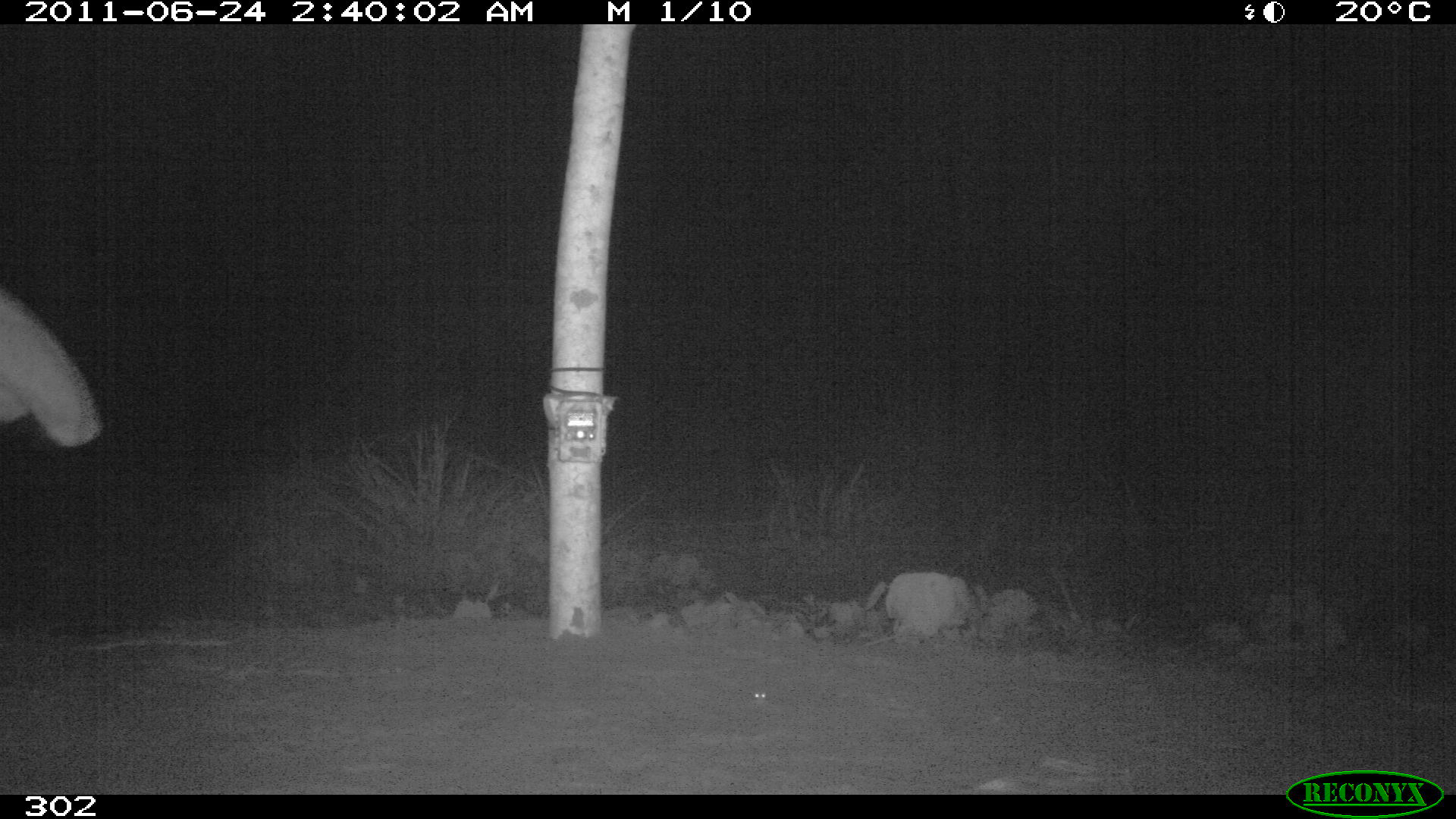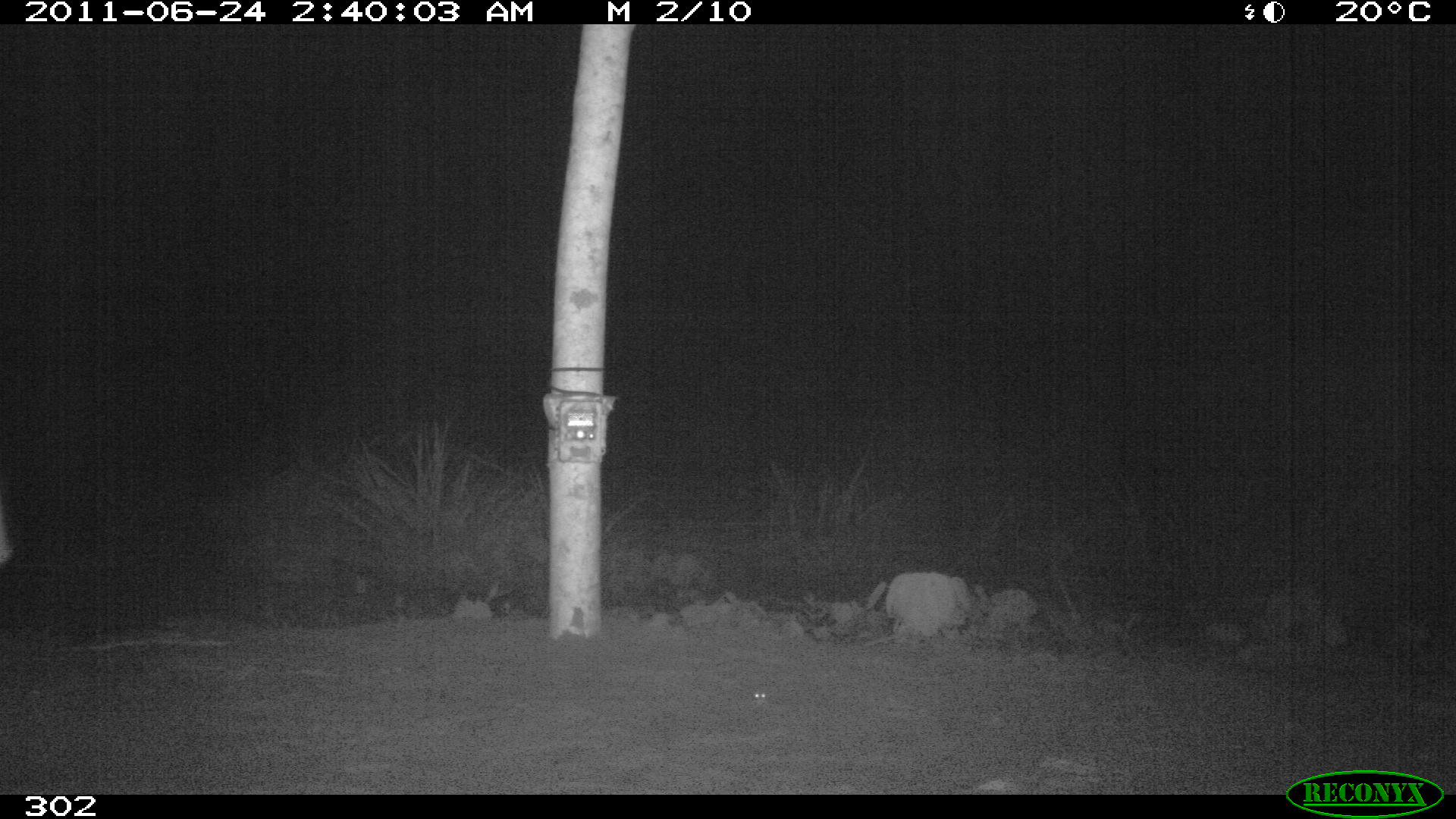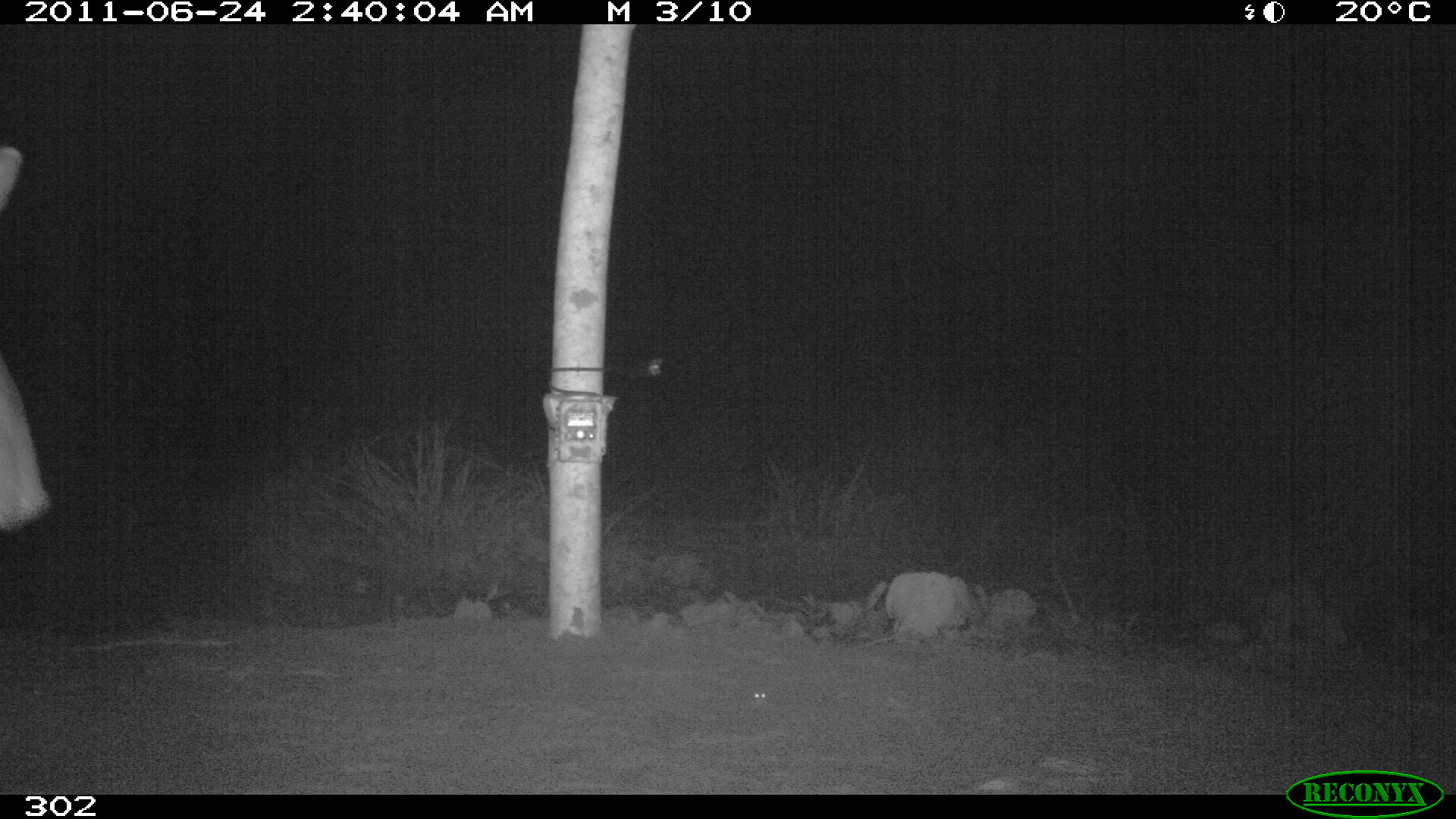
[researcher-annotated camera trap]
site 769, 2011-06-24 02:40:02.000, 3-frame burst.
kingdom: Animalia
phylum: Chordata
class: Mammalia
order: Perissodactyla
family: Tapiridae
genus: Tapirus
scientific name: Tapirus terrestris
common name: south american tapir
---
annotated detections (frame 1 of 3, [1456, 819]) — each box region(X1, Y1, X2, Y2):
tapirus terrestris: region(0, 279, 100, 471)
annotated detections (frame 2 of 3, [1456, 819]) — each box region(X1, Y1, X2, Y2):
tapirus terrestris: region(0, 483, 12, 566)